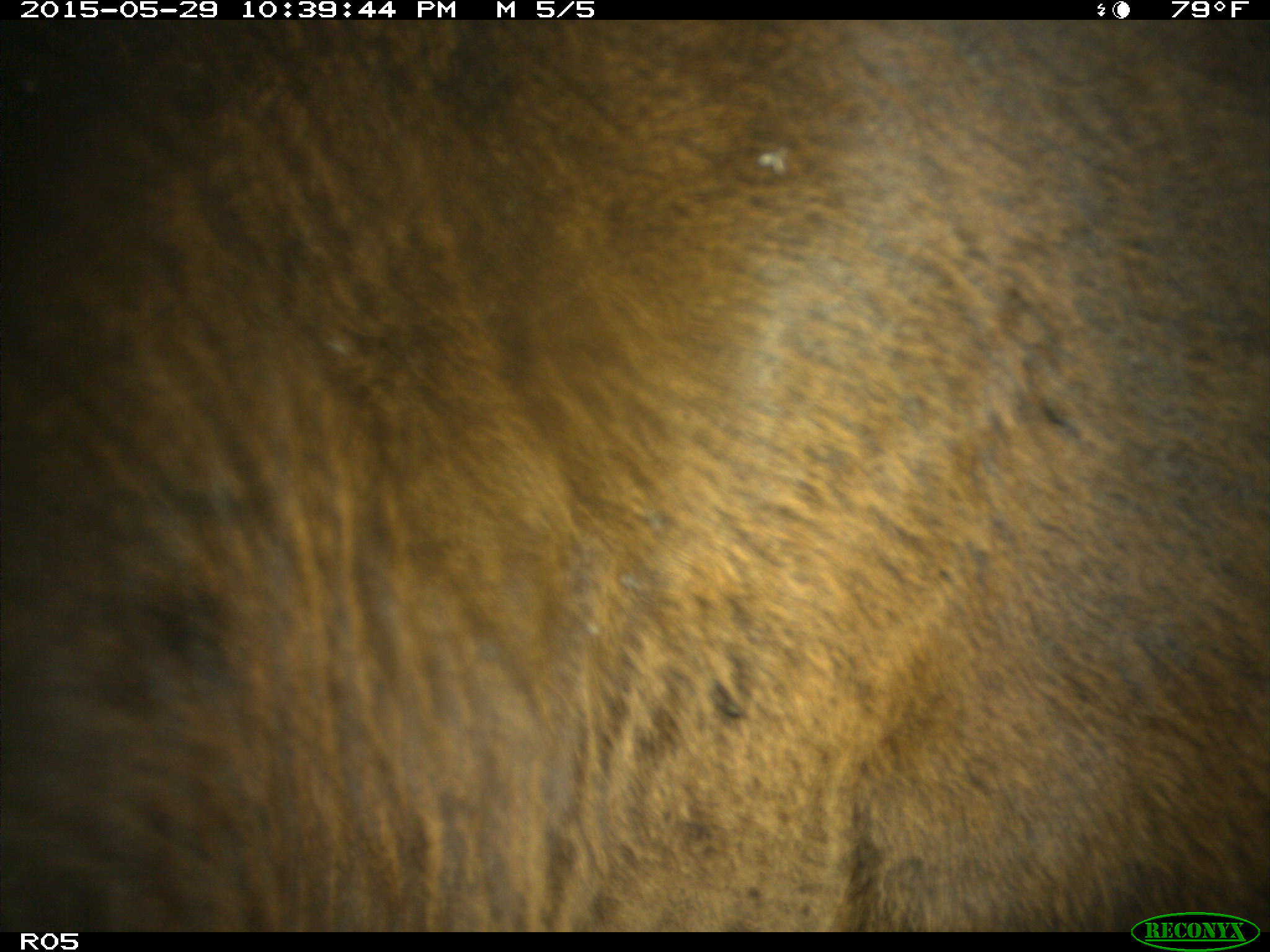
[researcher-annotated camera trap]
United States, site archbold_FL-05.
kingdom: Animalia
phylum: Chordata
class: Mammalia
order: Artiodactyla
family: Bovidae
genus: Bos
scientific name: Bos taurus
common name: domestic cow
Bos taurus (domestic cow).